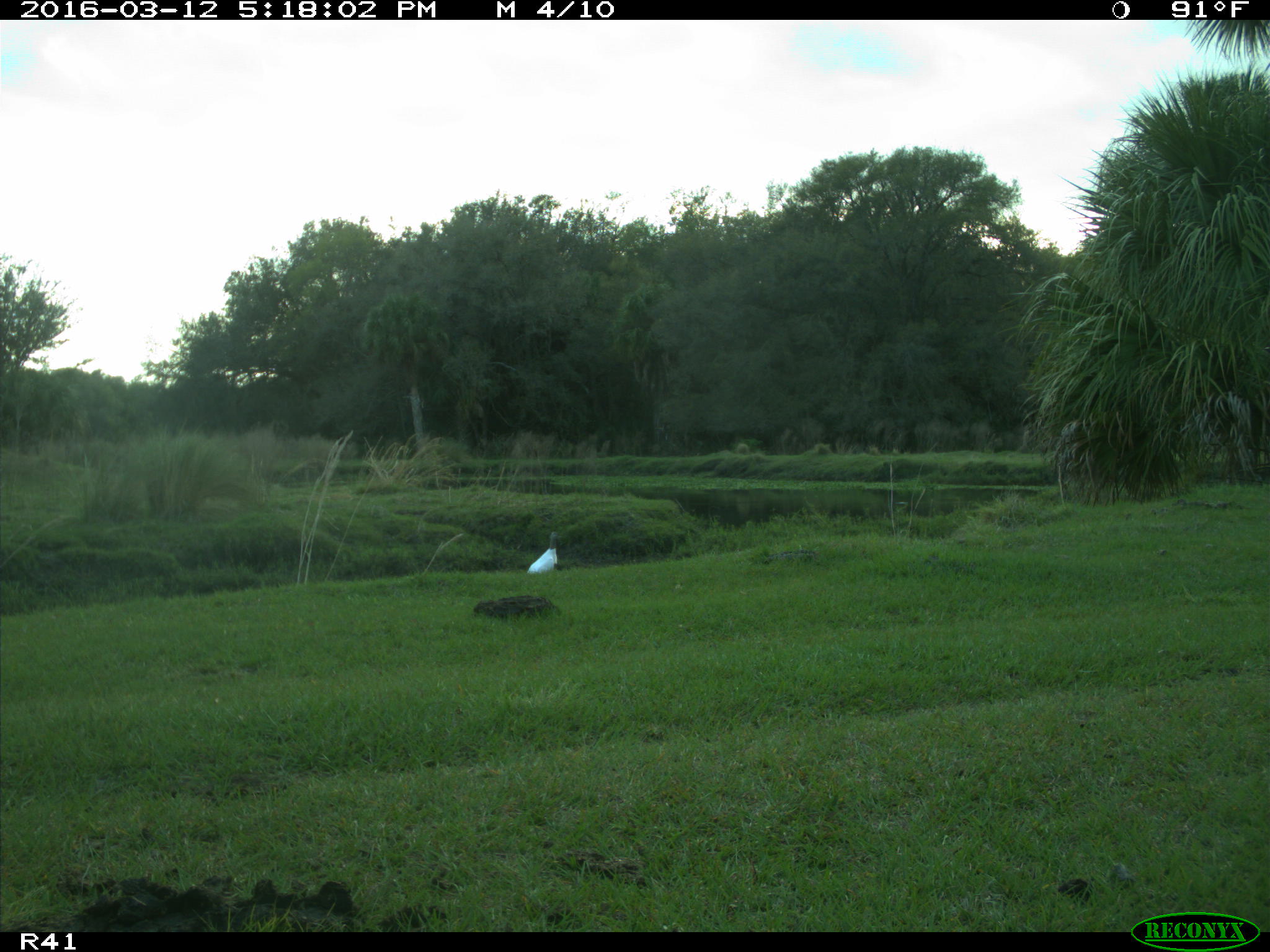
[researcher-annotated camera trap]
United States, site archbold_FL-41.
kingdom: Animalia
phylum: Chordata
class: Aves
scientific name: Aves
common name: birds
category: unidentified bird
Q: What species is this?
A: Unidentified bird (birds) (Aves).